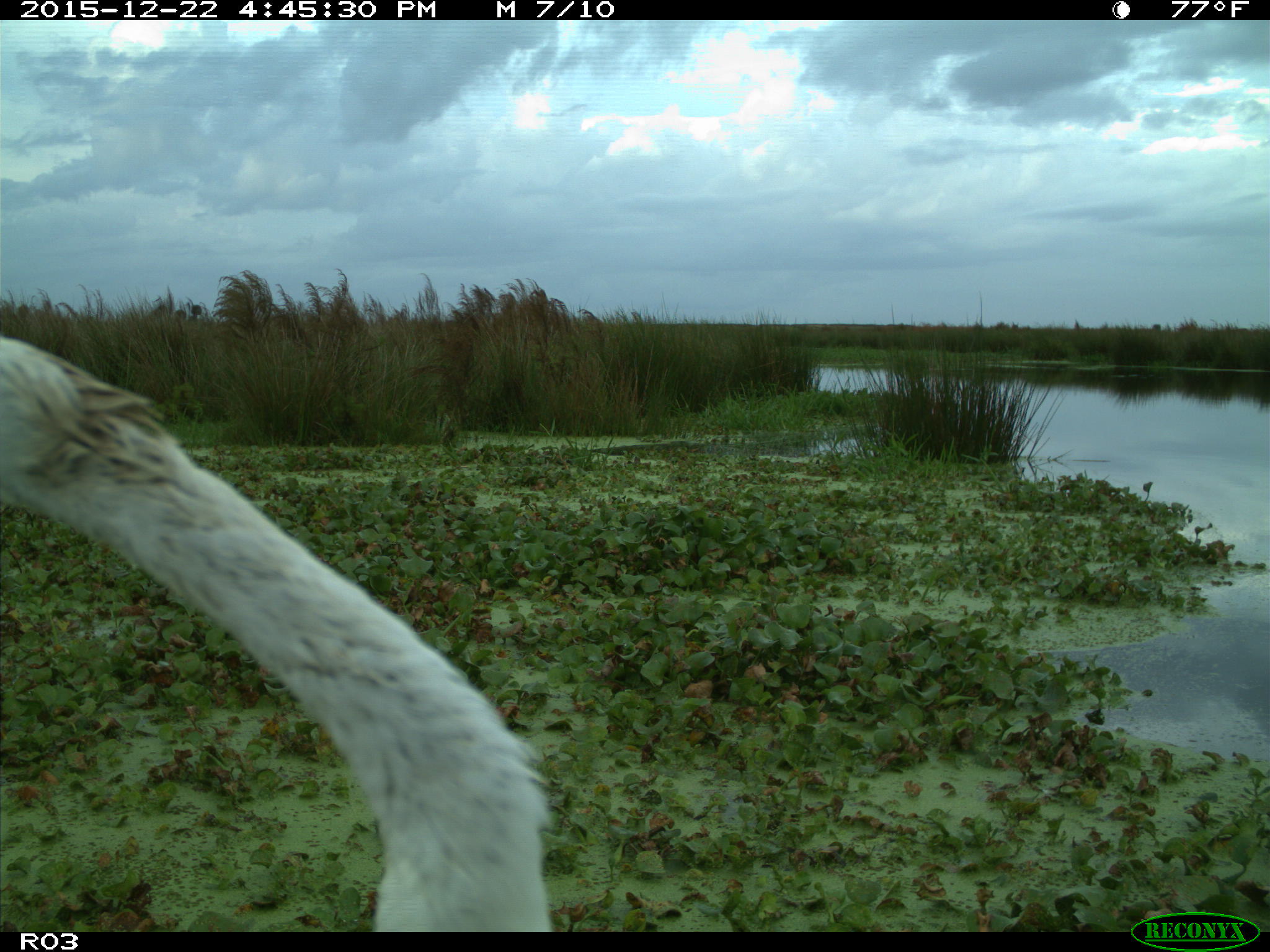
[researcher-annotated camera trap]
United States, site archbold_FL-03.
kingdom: Animalia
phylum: Chordata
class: Aves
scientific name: Aves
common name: birds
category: unidentified bird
Unidentified bird (birds) (Aves).